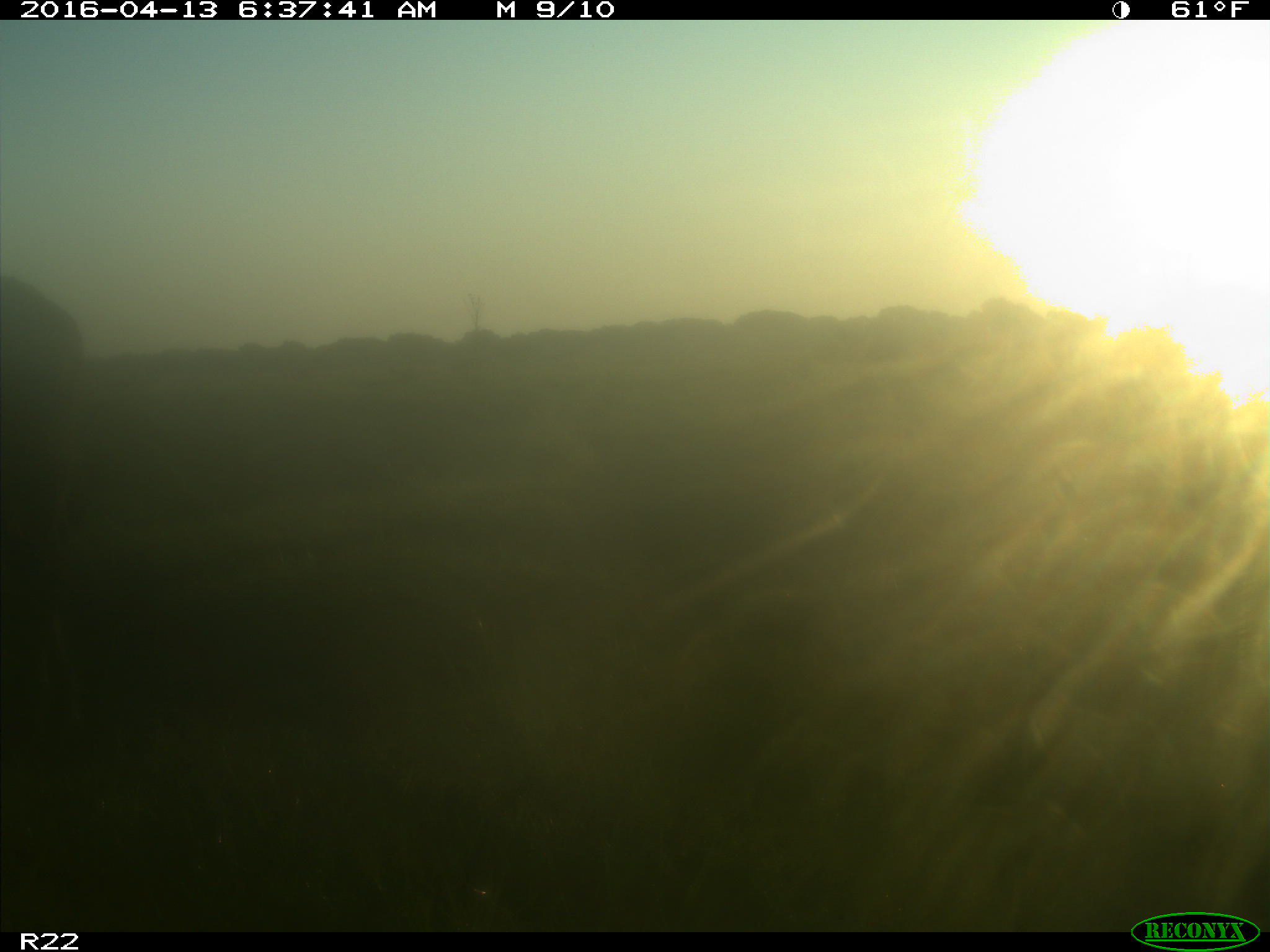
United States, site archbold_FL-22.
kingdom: Animalia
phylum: Chordata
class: Mammalia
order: Artiodactyla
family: Bovidae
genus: Bos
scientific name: Bos taurus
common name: domestic cow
Bos taurus (domestic cow).